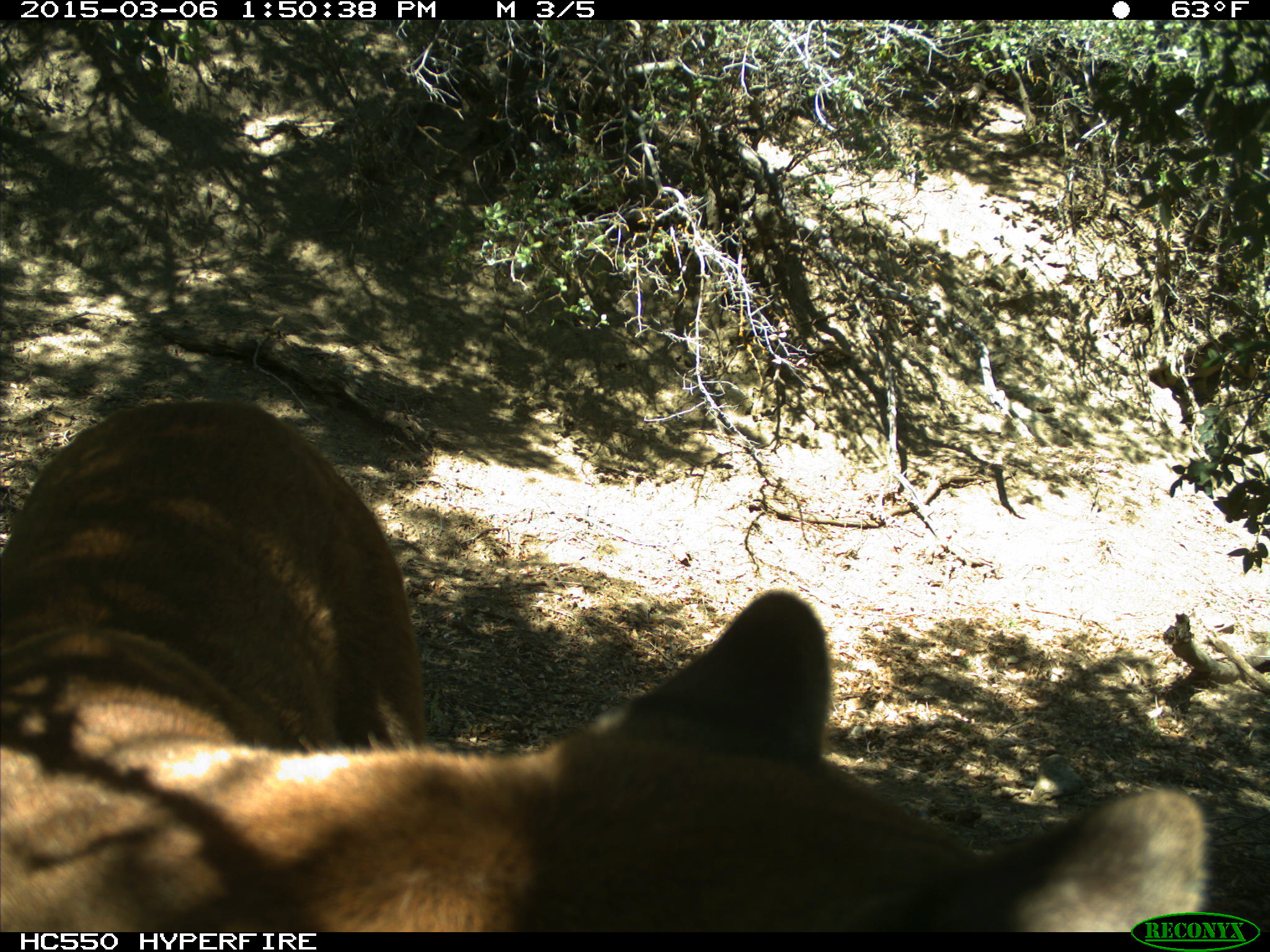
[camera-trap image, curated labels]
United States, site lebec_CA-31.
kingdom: Animalia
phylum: Chordata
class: Mammalia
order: Carnivora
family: Felidae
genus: Puma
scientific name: Puma concolor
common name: mountain lion